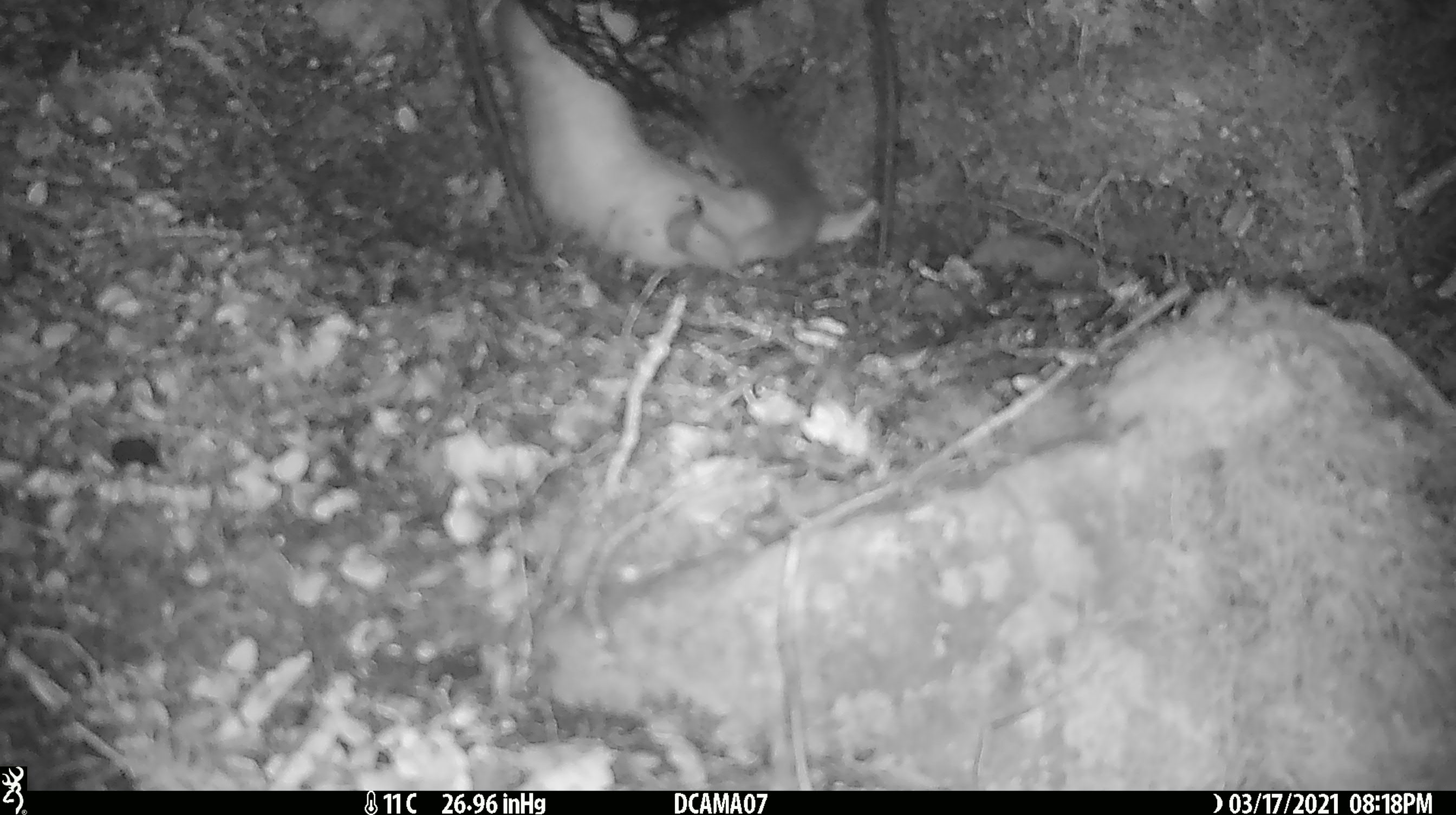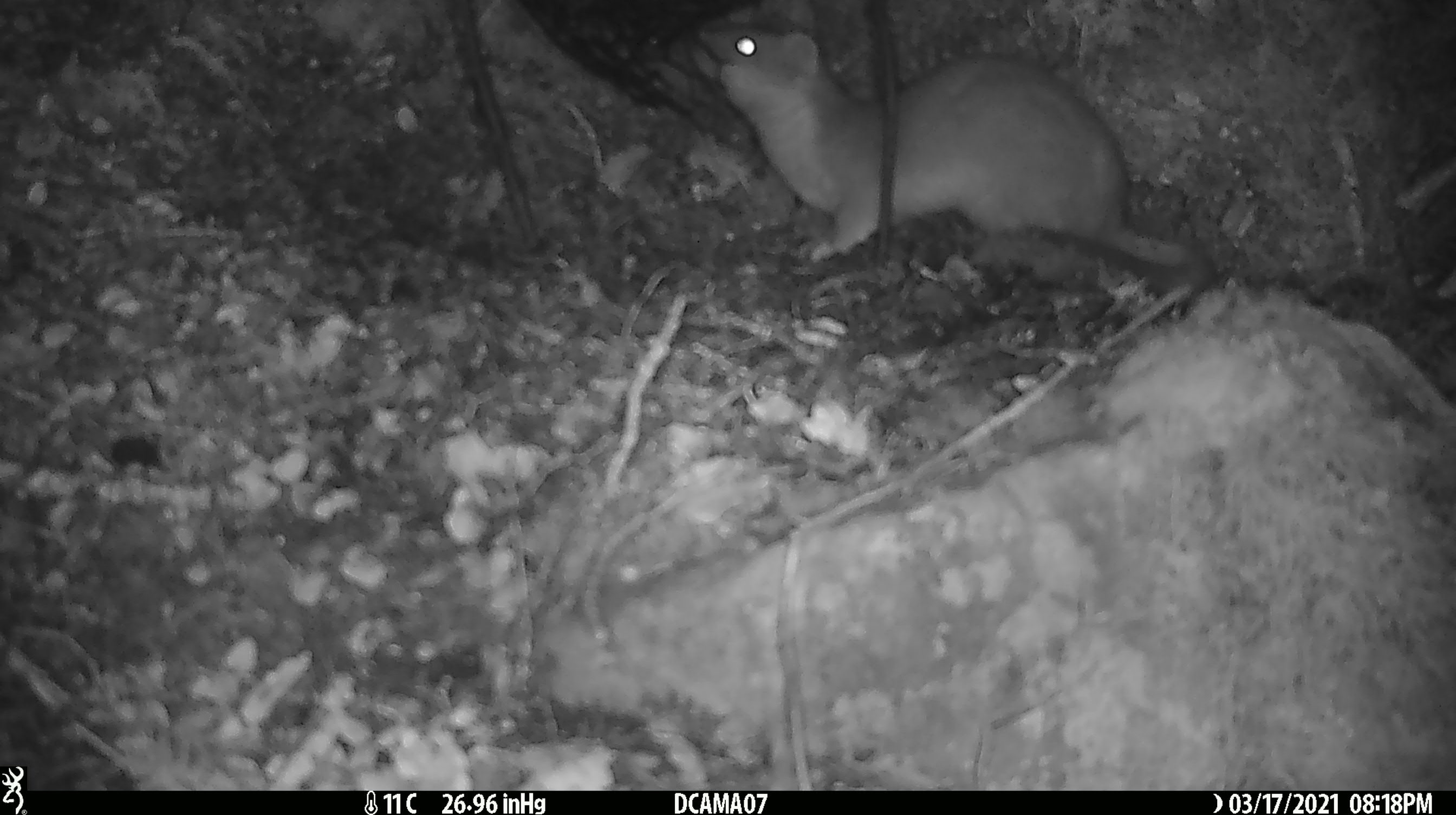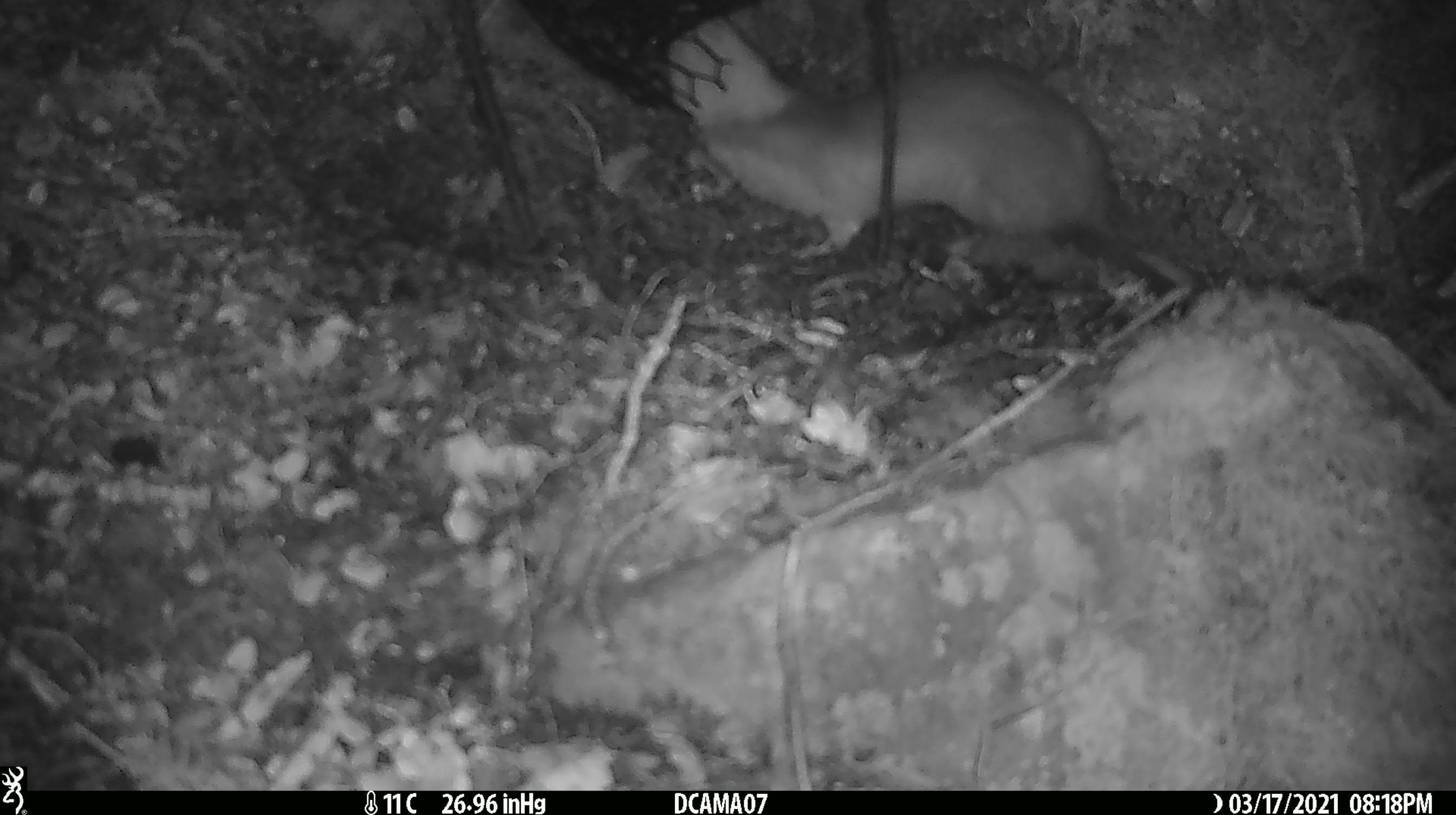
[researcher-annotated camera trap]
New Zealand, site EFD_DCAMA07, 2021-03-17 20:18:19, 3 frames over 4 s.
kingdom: Animalia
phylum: Chordata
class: Mammalia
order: Carnivora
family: Mustelidae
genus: Mustela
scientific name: Mustela erminea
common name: stoat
Stoat (Mustela erminea).